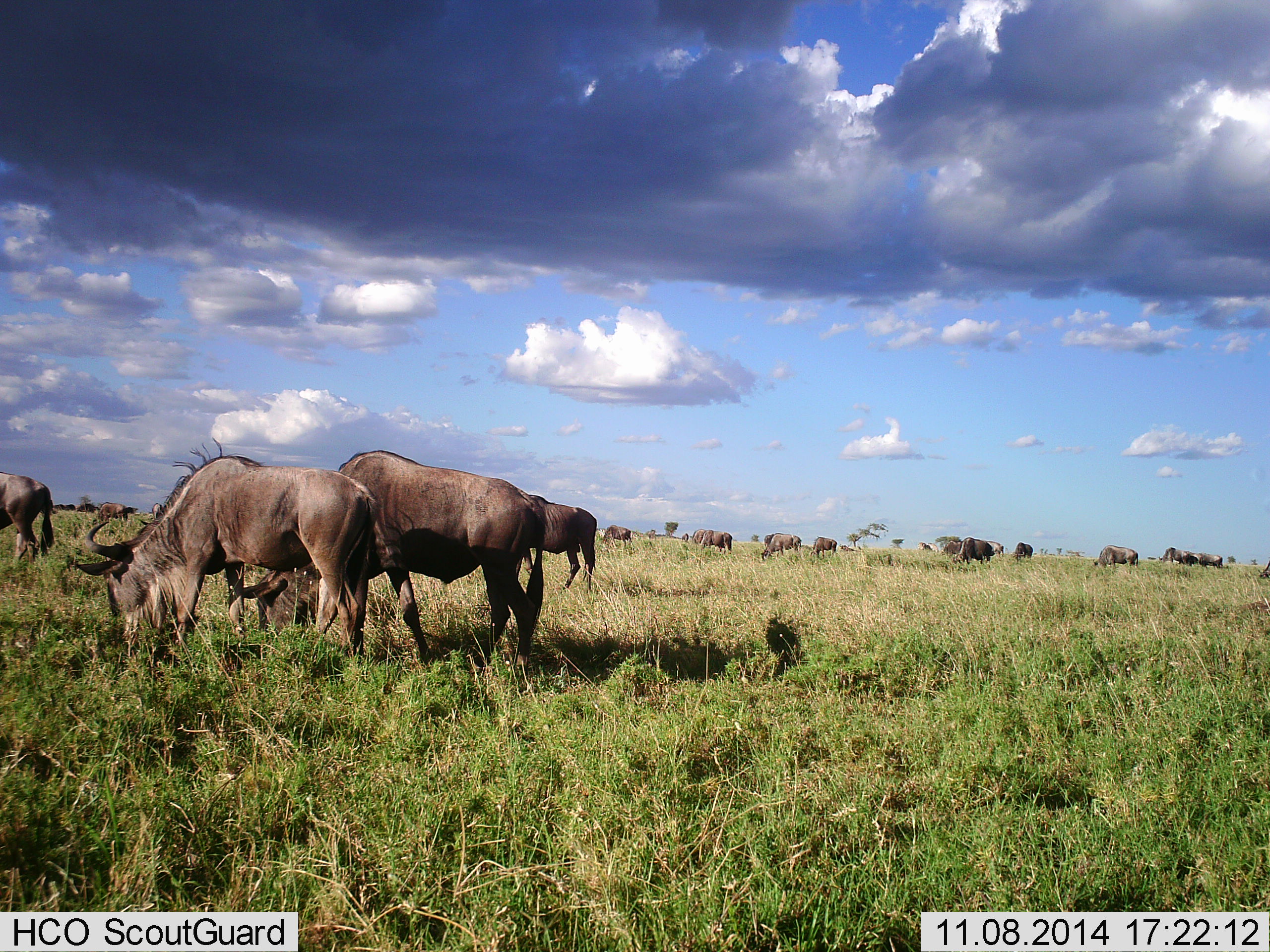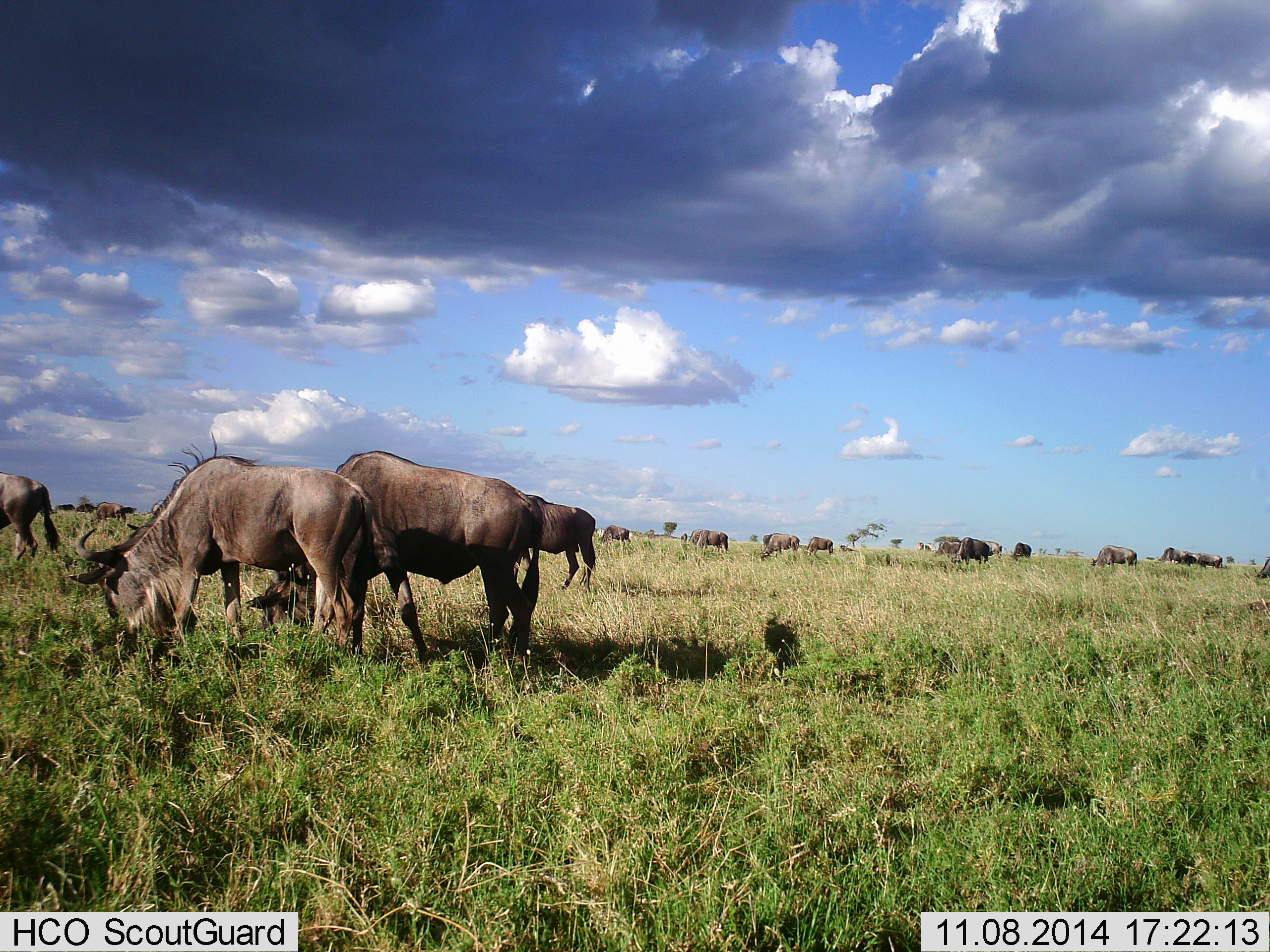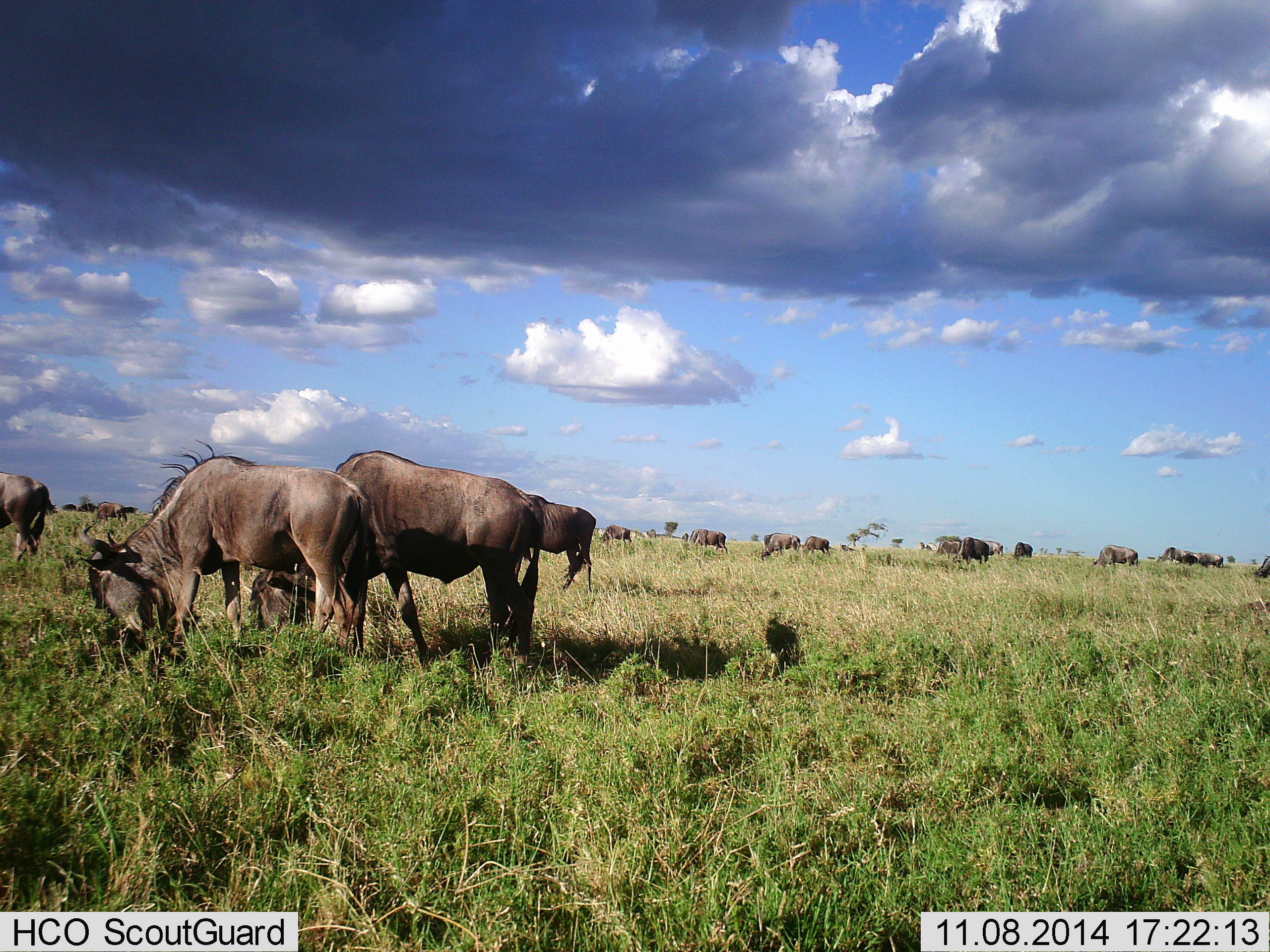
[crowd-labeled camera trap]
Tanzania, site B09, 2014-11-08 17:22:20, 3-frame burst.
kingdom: Animalia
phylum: Chordata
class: Mammalia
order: Artiodactyla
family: Bovidae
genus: Connochaetes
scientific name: Connochaetes taurinus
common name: blue wildebeest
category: wildebeest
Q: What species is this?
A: Wildebeest (blue wildebeest) (Connochaetes taurinus).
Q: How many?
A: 11-50.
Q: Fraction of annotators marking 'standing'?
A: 10%.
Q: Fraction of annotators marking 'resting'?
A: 0%.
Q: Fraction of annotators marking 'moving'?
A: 20%.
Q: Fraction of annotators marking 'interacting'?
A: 0%.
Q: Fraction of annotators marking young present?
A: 0%.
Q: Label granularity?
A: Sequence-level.